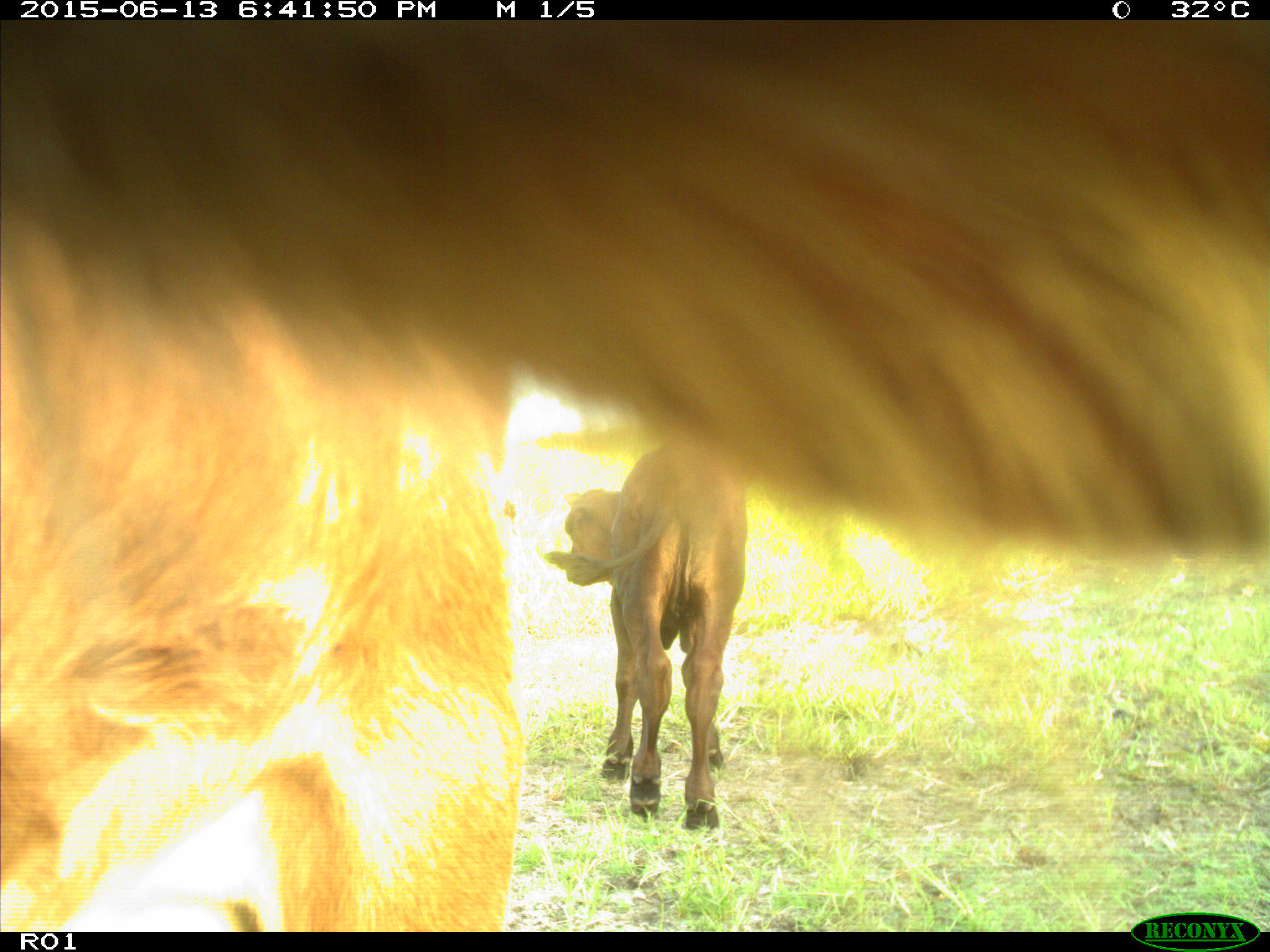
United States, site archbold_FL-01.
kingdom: Animalia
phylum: Chordata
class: Mammalia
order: Artiodactyla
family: Bovidae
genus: Bos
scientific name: Bos taurus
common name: domestic cow